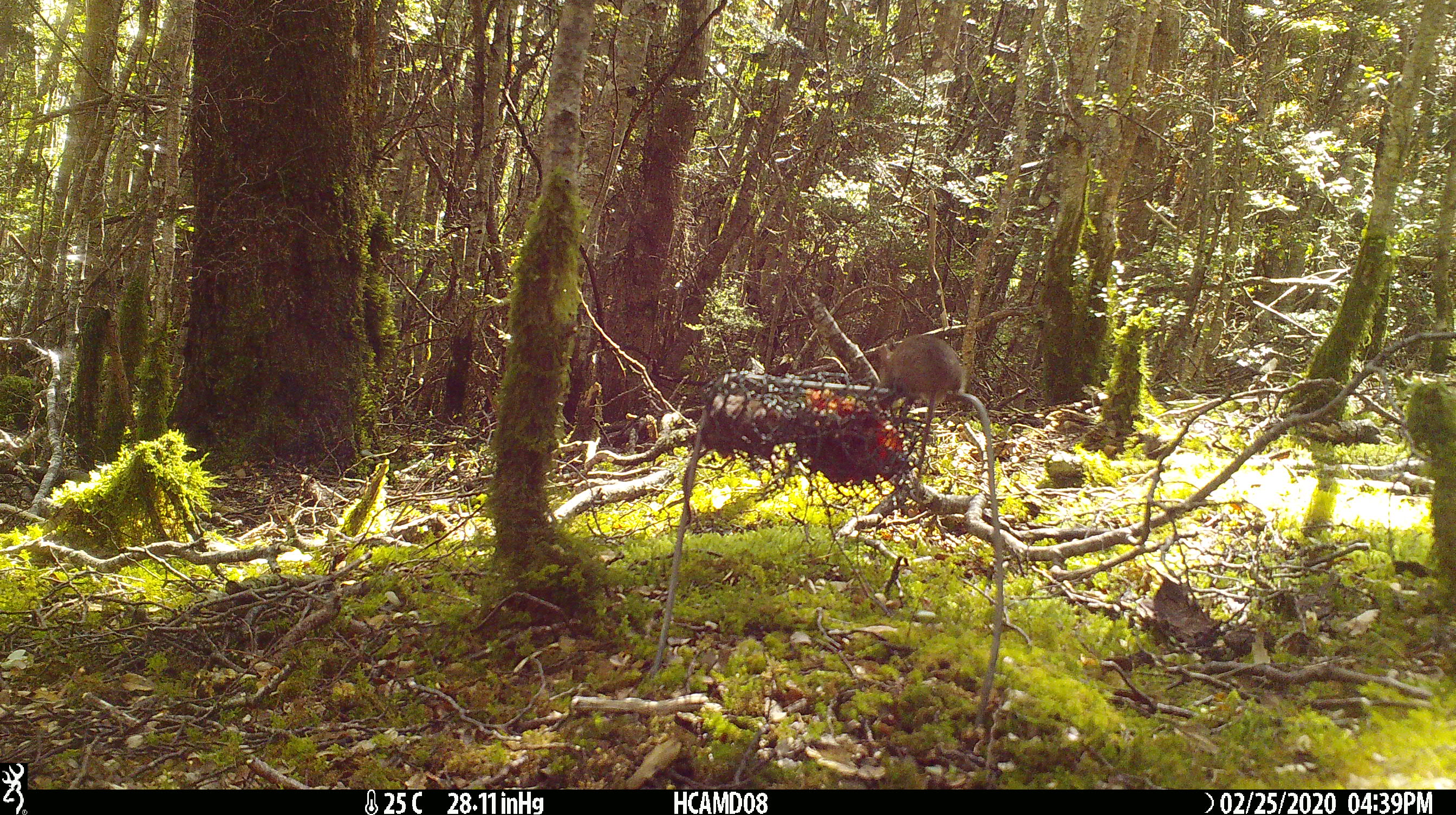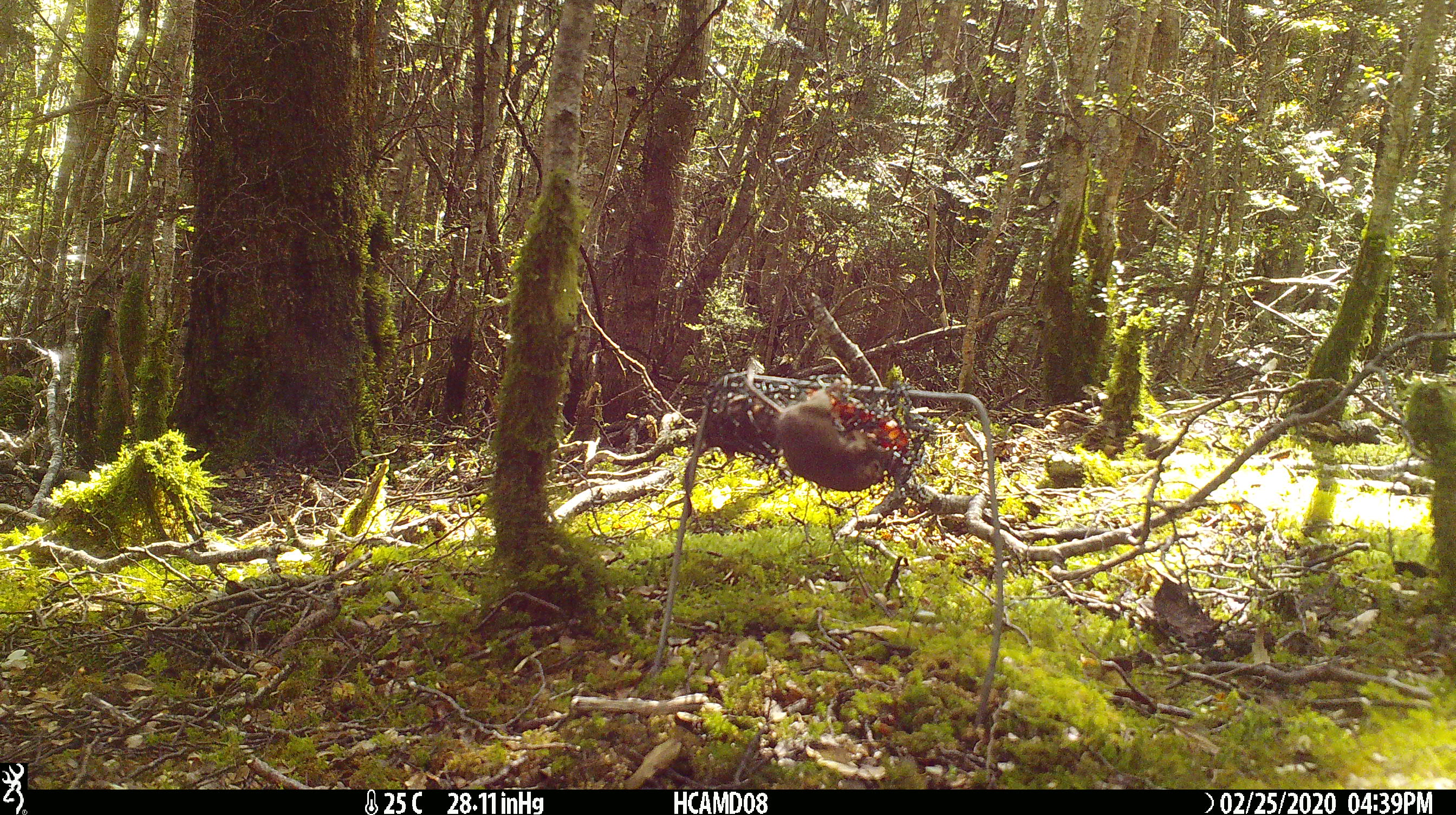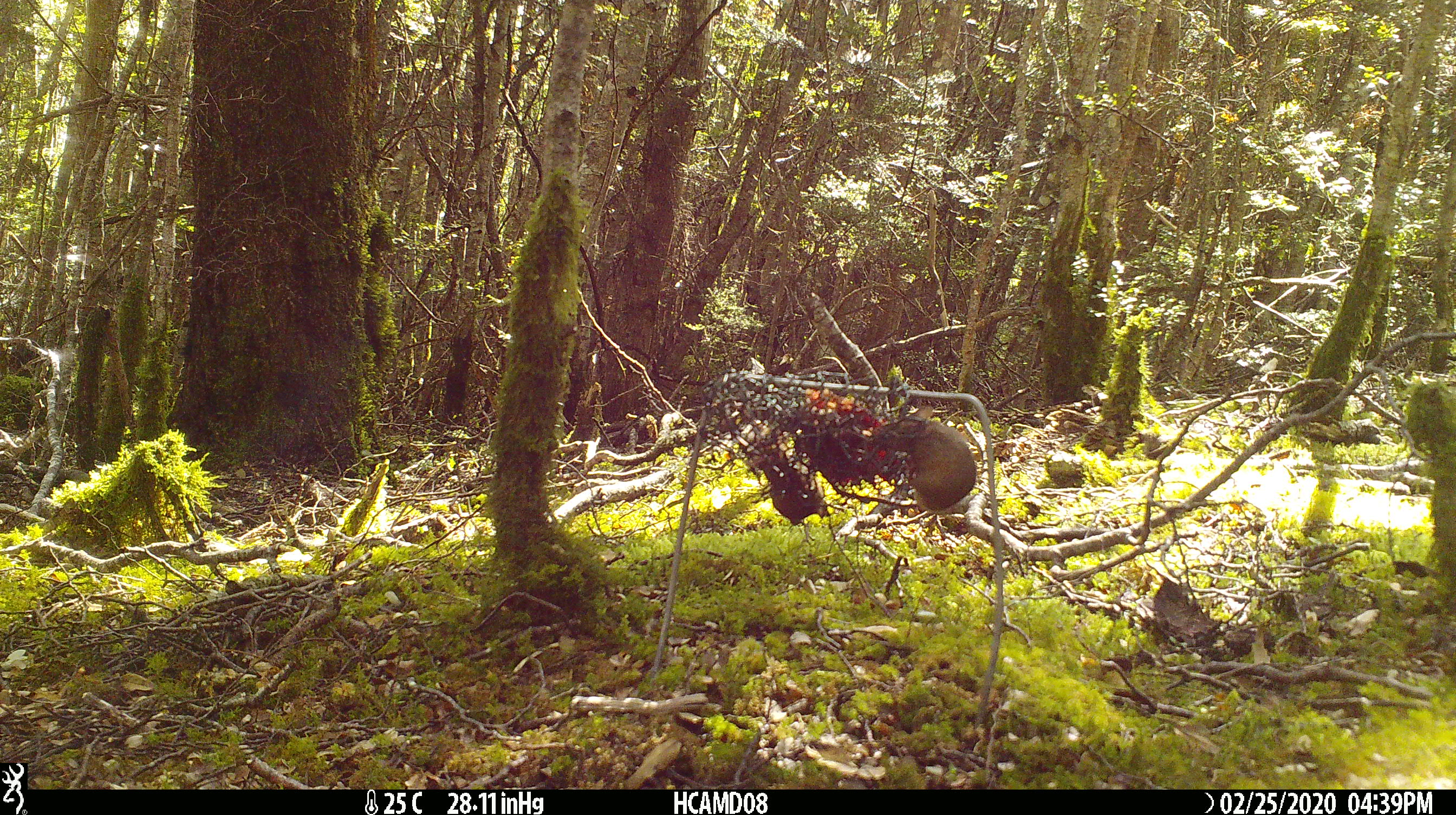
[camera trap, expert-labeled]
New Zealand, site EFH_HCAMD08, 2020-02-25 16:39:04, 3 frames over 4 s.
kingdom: Animalia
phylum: Chordata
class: Mammalia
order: Rodentia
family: Muridae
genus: Mus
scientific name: Mus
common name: mouse